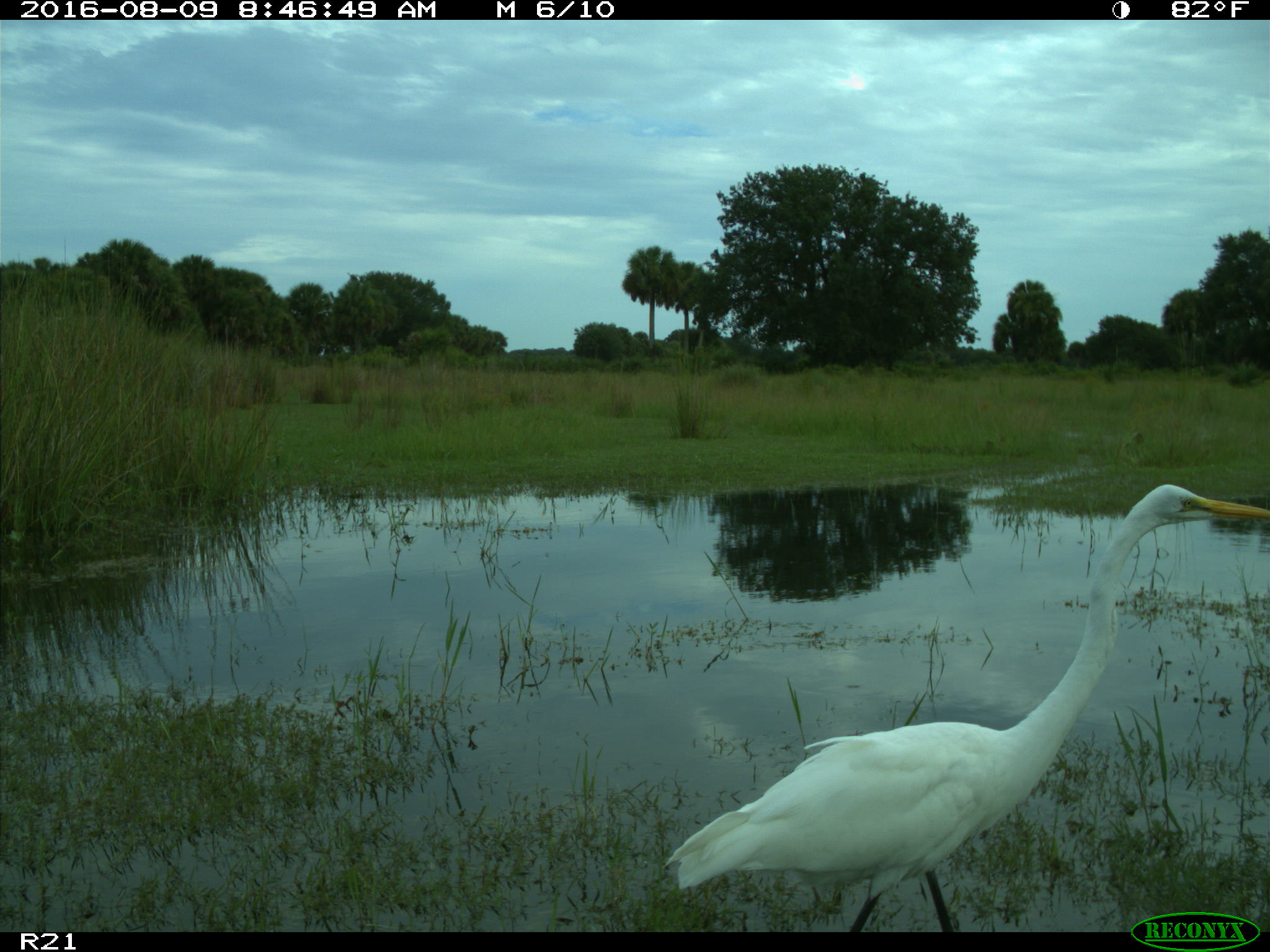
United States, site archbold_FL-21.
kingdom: Animalia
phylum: Chordata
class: Aves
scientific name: Aves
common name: birds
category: unidentified bird